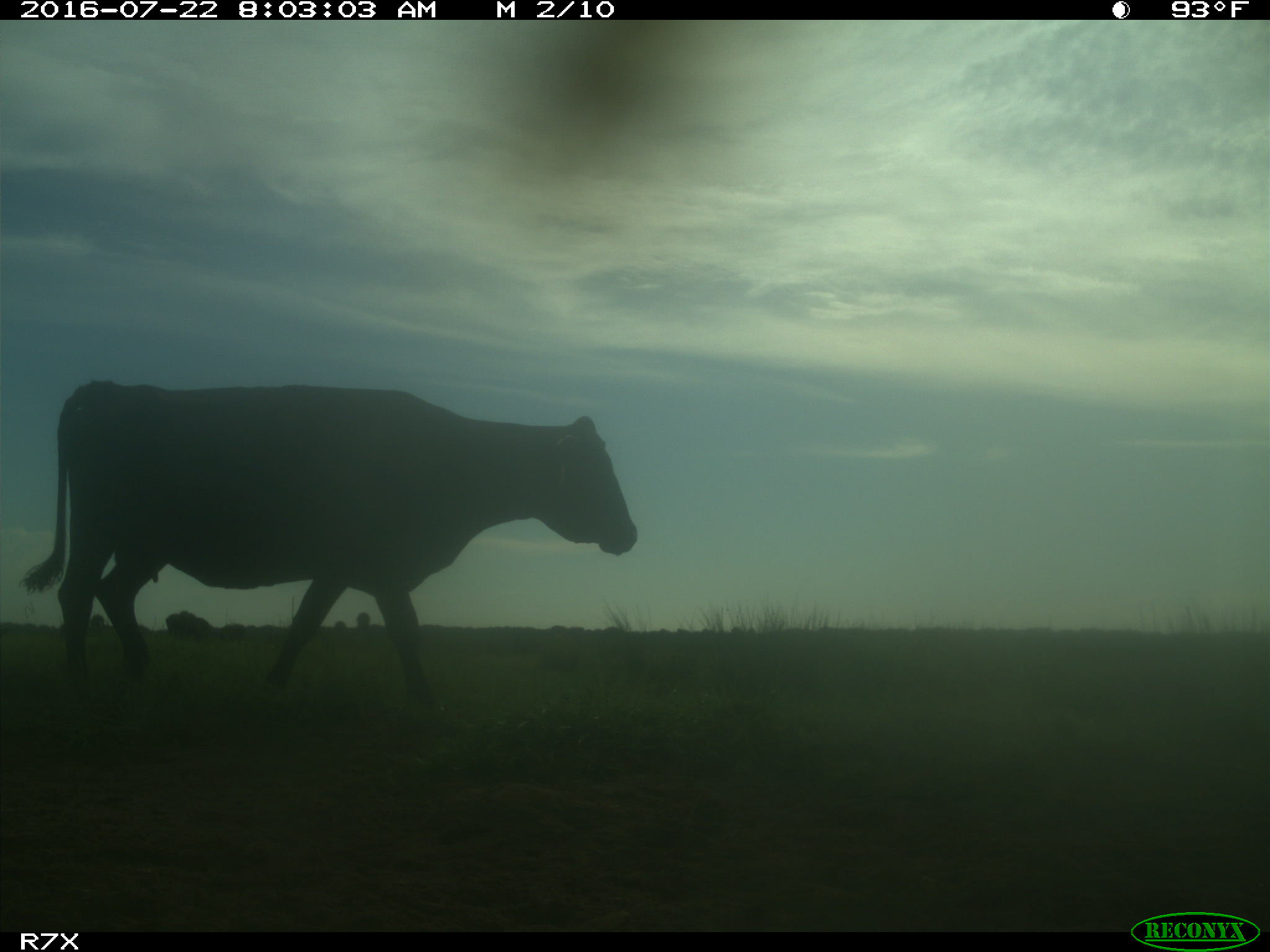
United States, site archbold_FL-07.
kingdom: Animalia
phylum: Chordata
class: Mammalia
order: Artiodactyla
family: Bovidae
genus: Bos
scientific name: Bos taurus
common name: domestic cow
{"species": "Bos taurus (domestic cow)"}